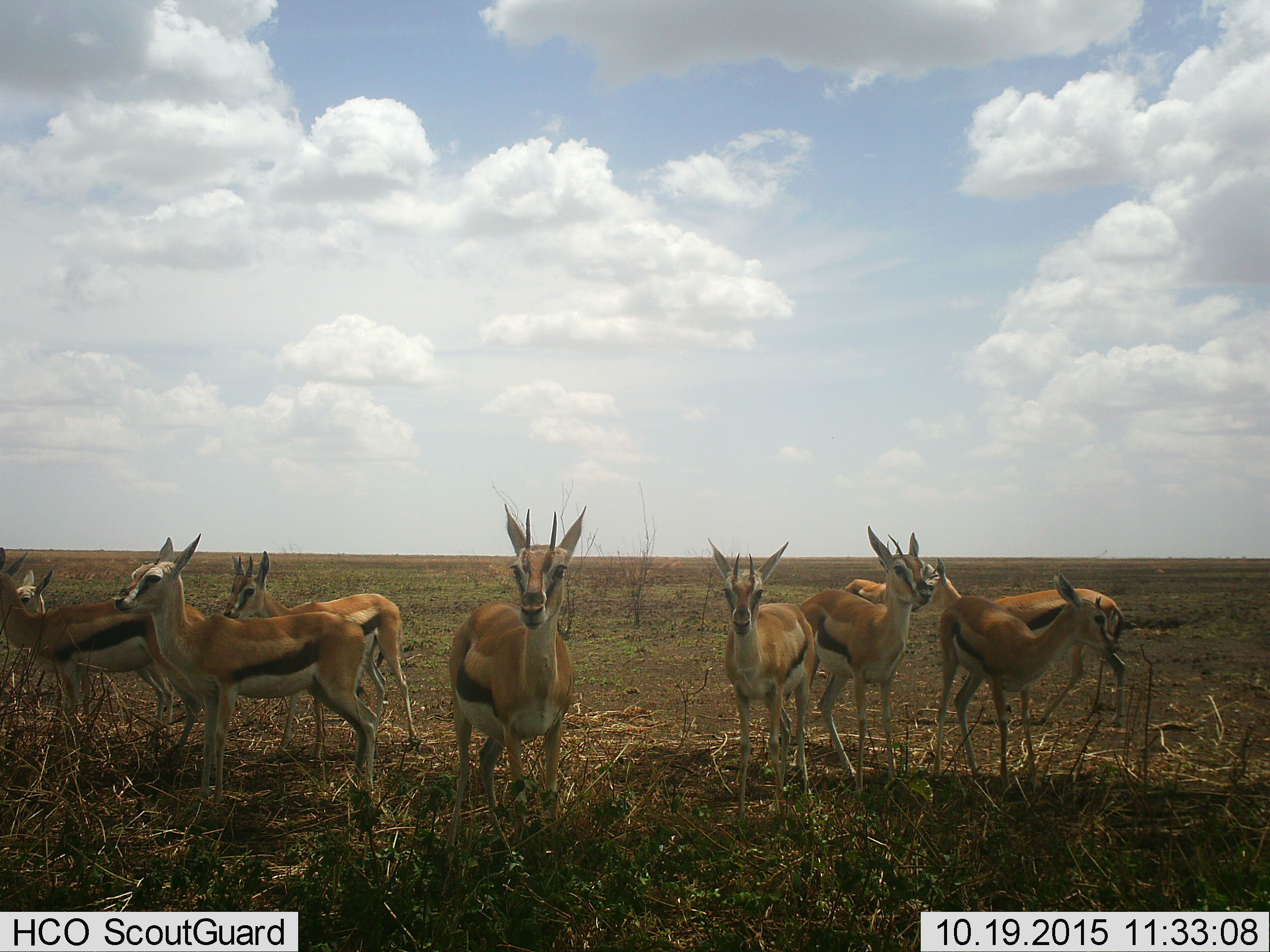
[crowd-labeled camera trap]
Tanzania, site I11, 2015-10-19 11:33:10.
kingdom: Animalia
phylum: Chordata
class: Mammalia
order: Artiodactyla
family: Bovidae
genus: Eudorcas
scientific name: Eudorcas thomsonii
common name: thomson's gazelle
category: gazellethomsons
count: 10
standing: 100%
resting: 0%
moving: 11%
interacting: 0%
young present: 0%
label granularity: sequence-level